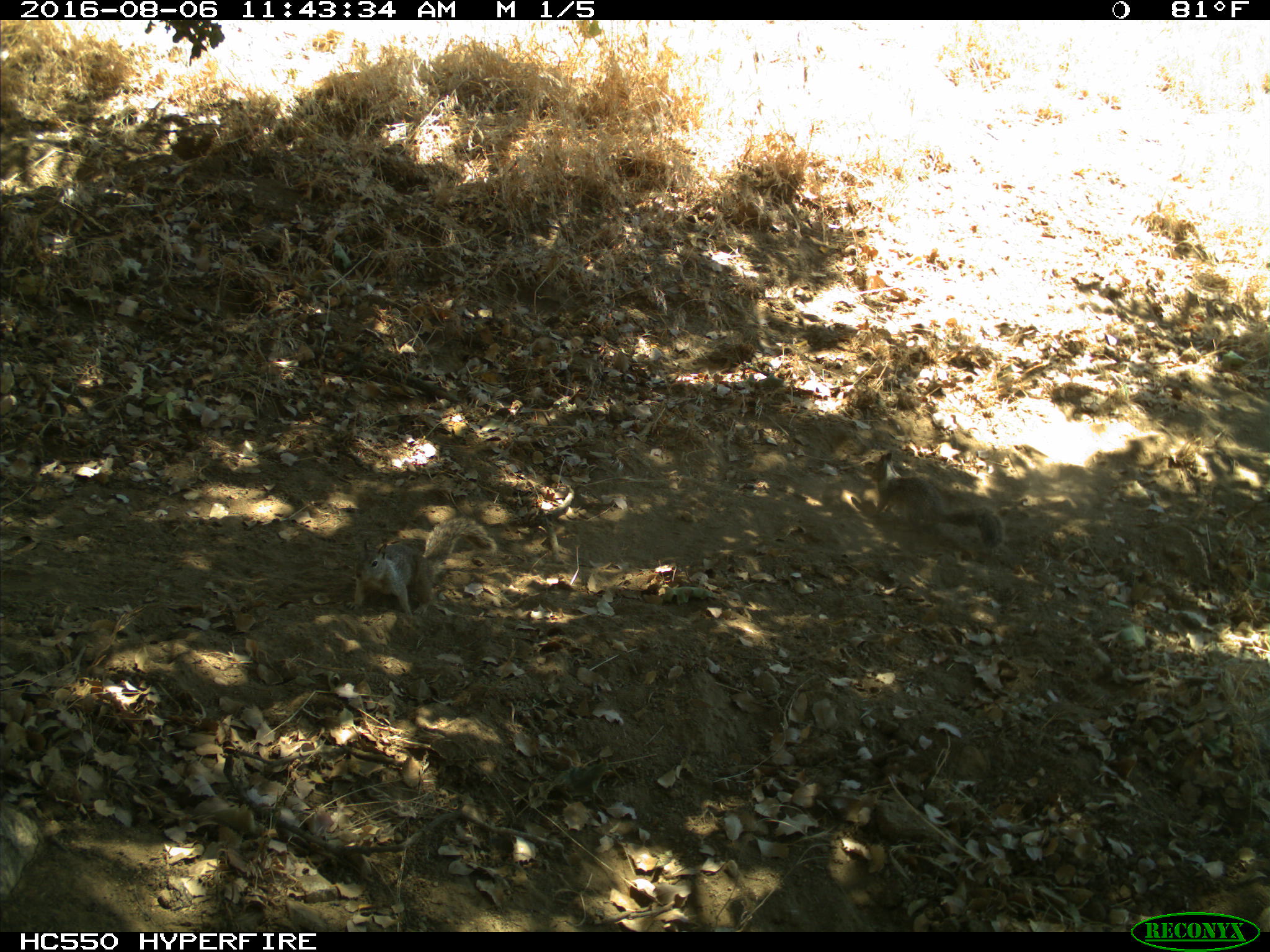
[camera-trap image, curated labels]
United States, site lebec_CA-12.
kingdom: Animalia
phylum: Chordata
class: Mammalia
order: Rodentia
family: Sciuridae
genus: Otospermophilus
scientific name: Otospermophilus beecheyi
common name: california ground squirrel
Otospermophilus beecheyi (california ground squirrel).